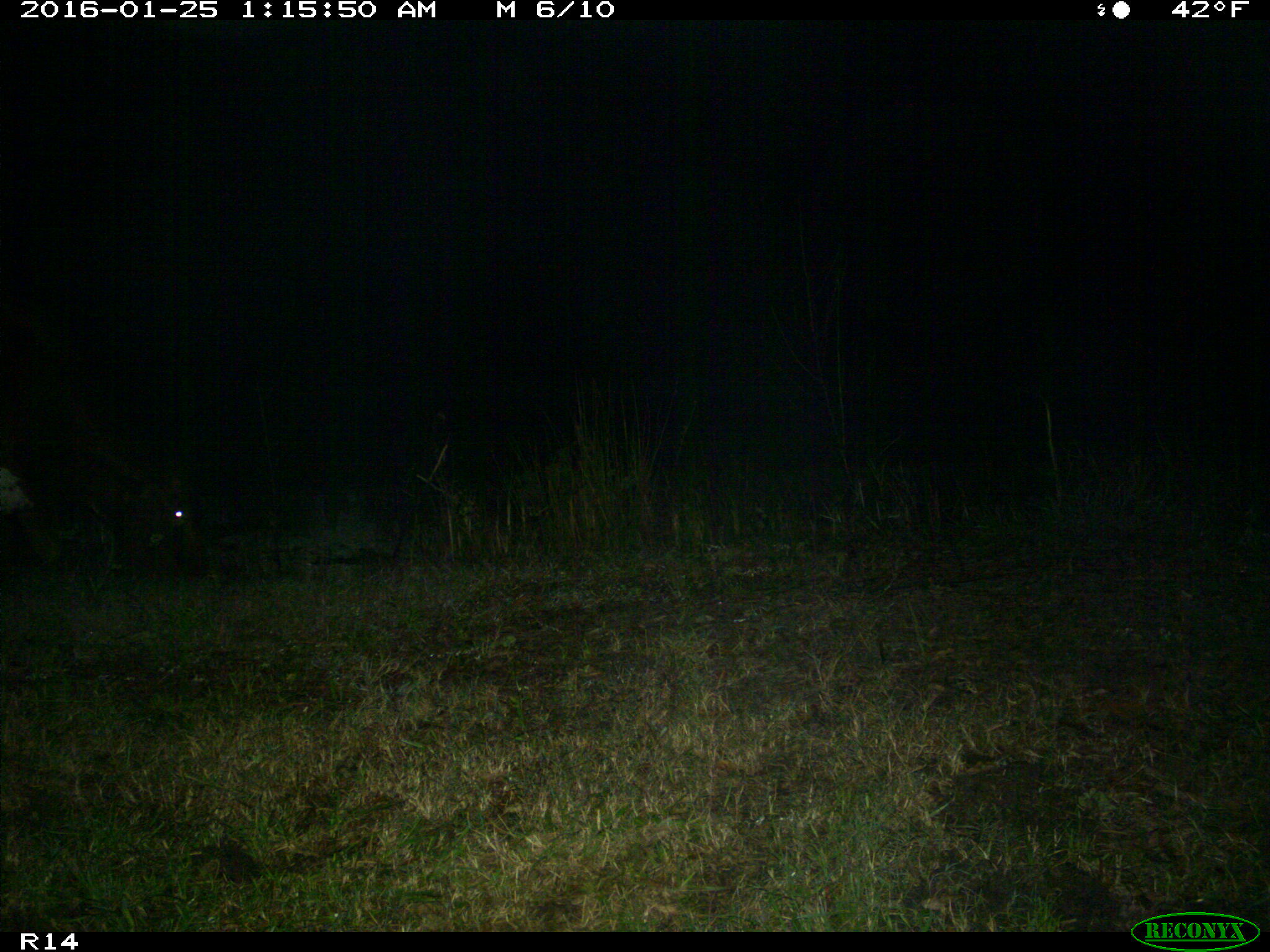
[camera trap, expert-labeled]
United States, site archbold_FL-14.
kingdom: Animalia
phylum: Chordata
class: Mammalia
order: Artiodactyla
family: Bovidae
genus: Bos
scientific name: Bos taurus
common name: domestic cow